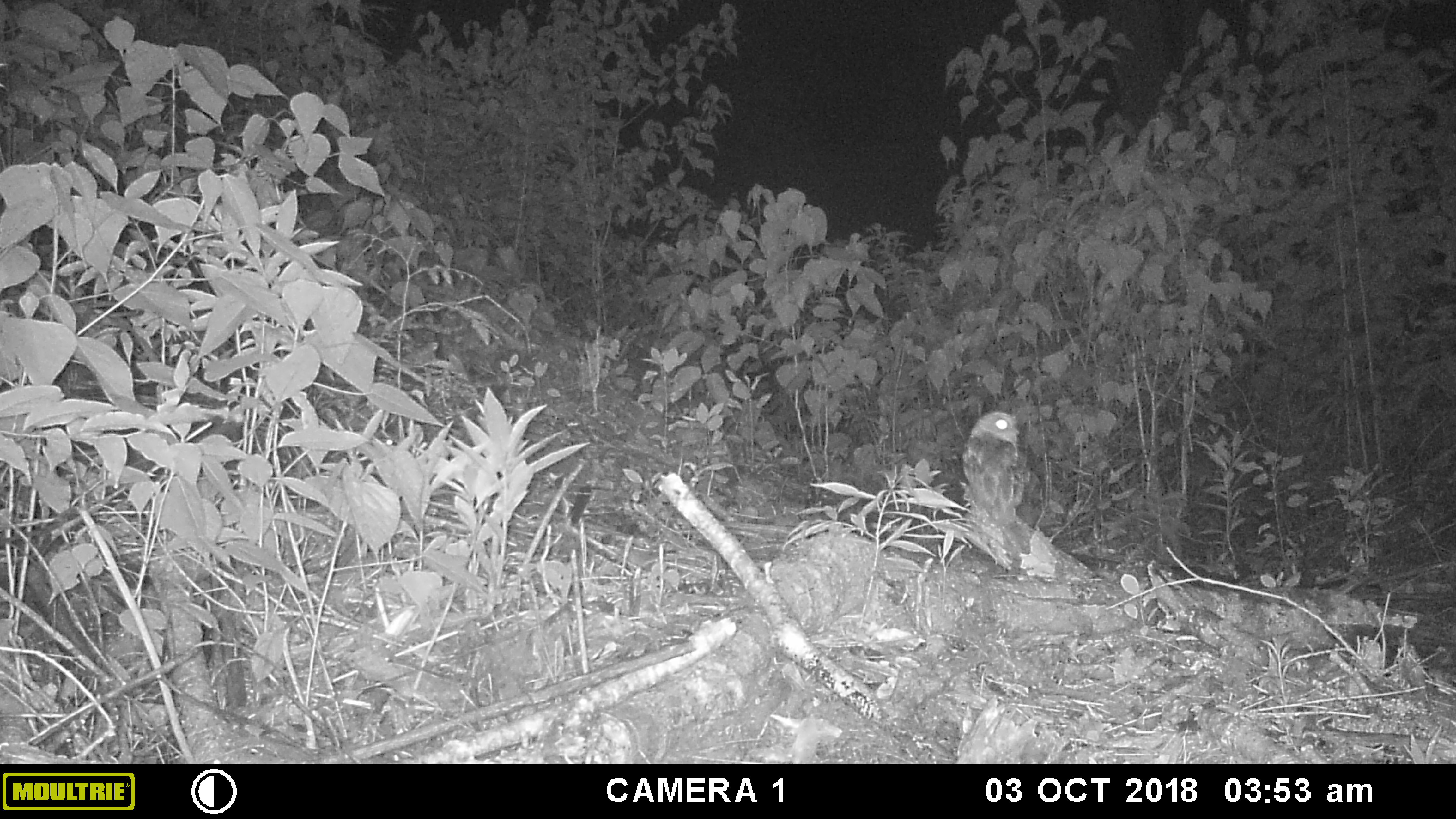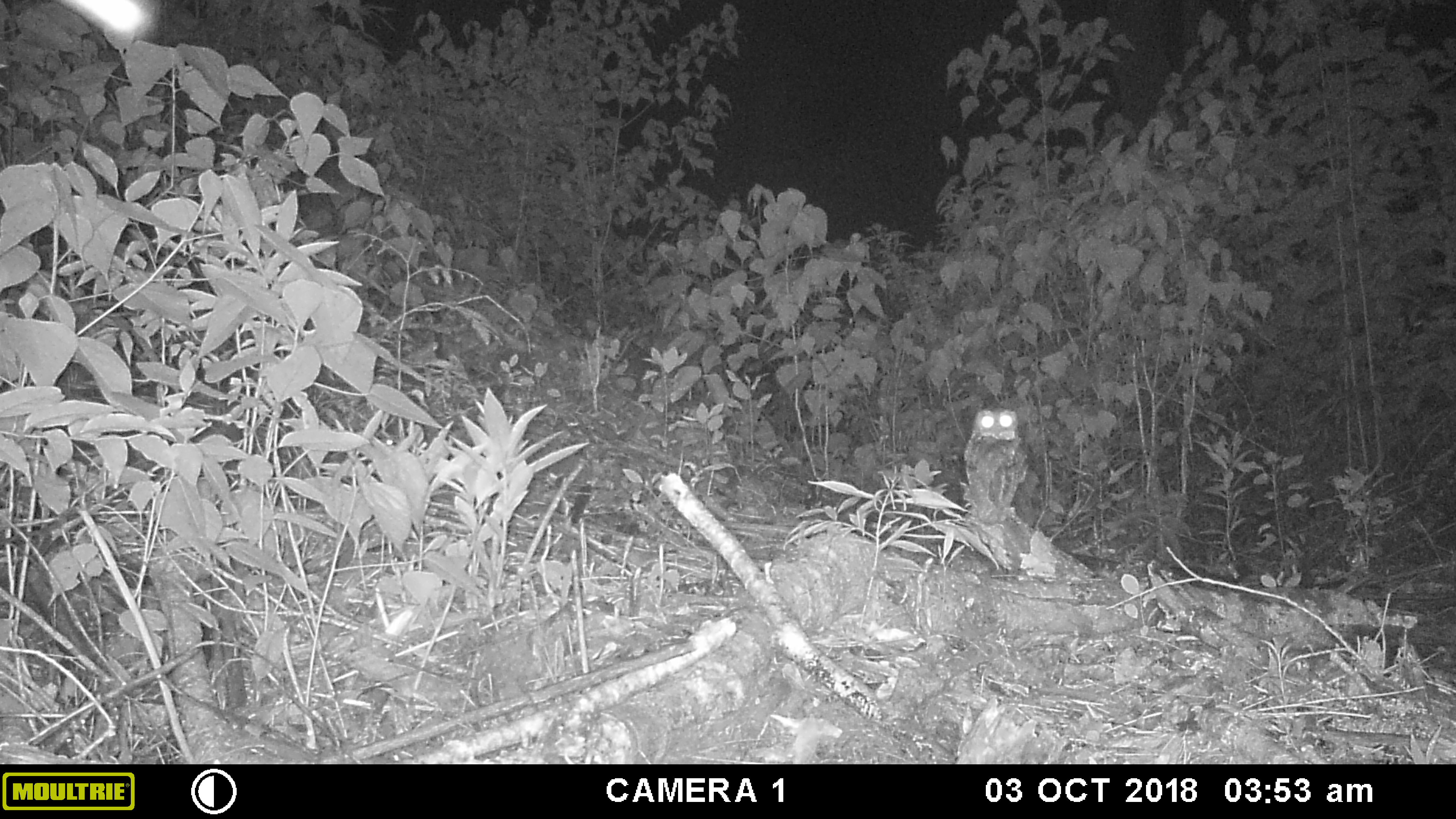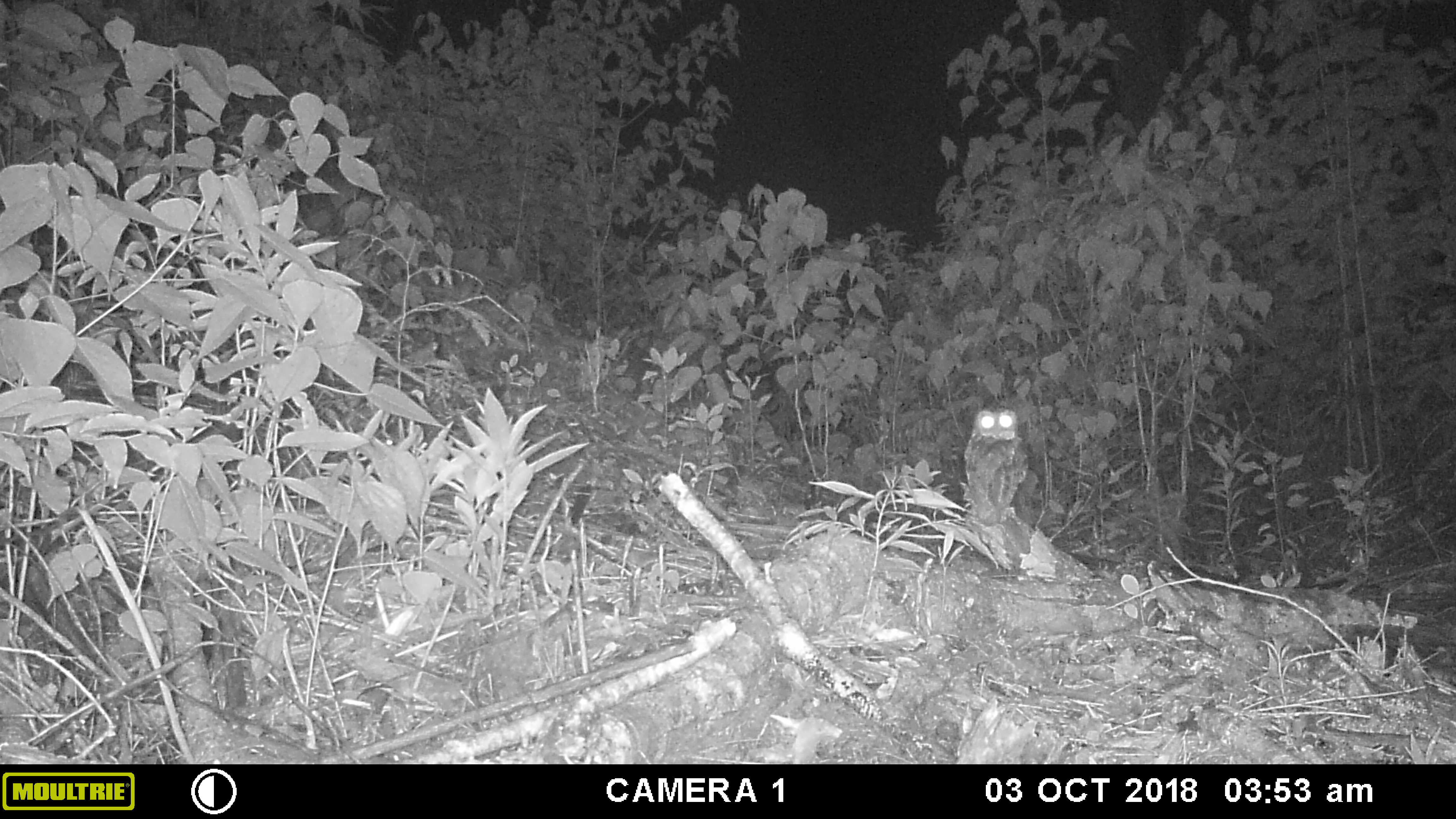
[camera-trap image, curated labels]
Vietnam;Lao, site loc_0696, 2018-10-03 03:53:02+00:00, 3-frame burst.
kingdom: Animalia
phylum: Chordata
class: Aves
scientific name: Aves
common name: bird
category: unidentified bird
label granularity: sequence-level